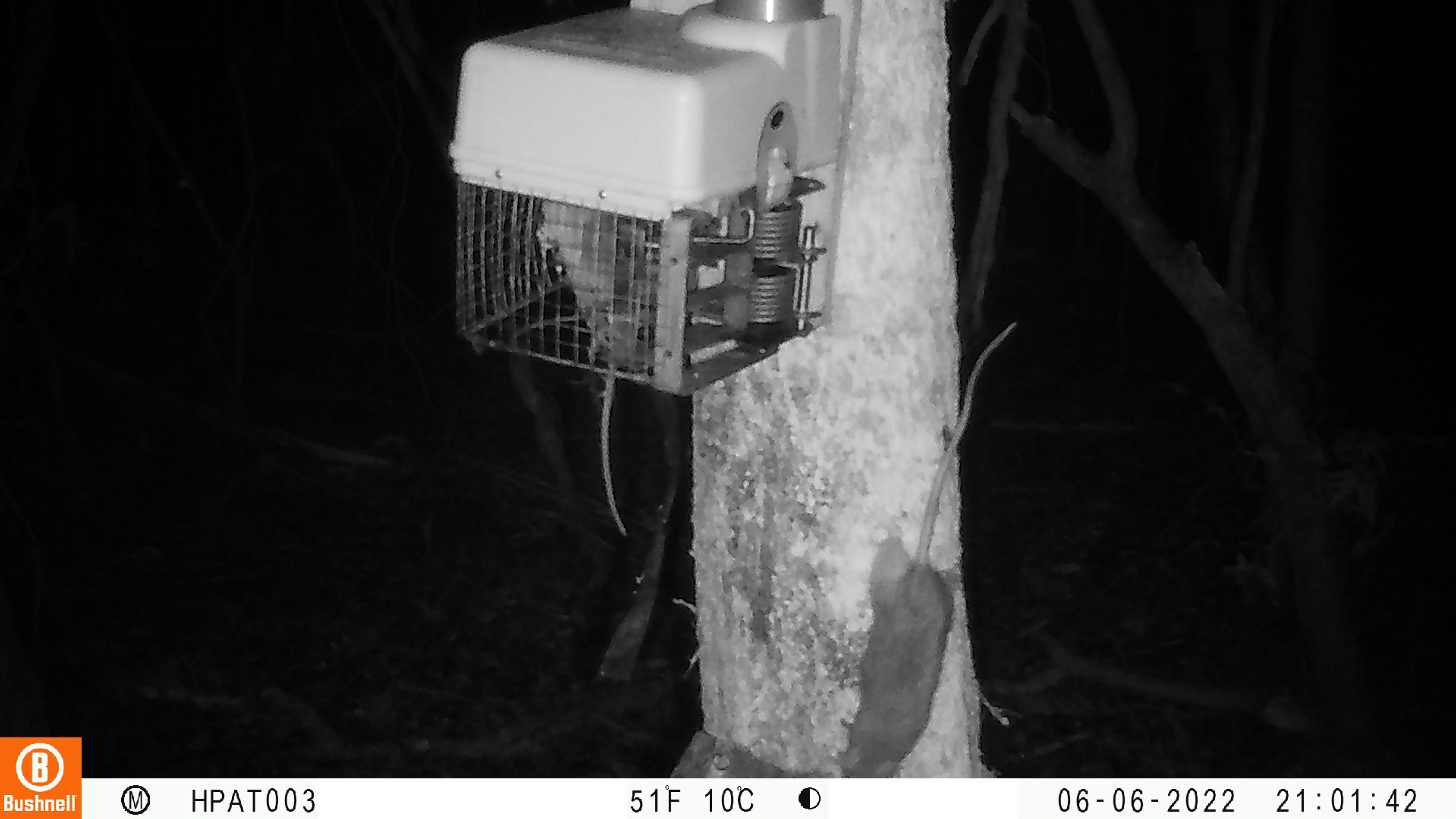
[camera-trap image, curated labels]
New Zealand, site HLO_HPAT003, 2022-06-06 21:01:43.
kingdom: Animalia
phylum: Chordata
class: Mammalia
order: Rodentia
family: Muridae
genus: Rattus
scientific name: Rattus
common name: rat